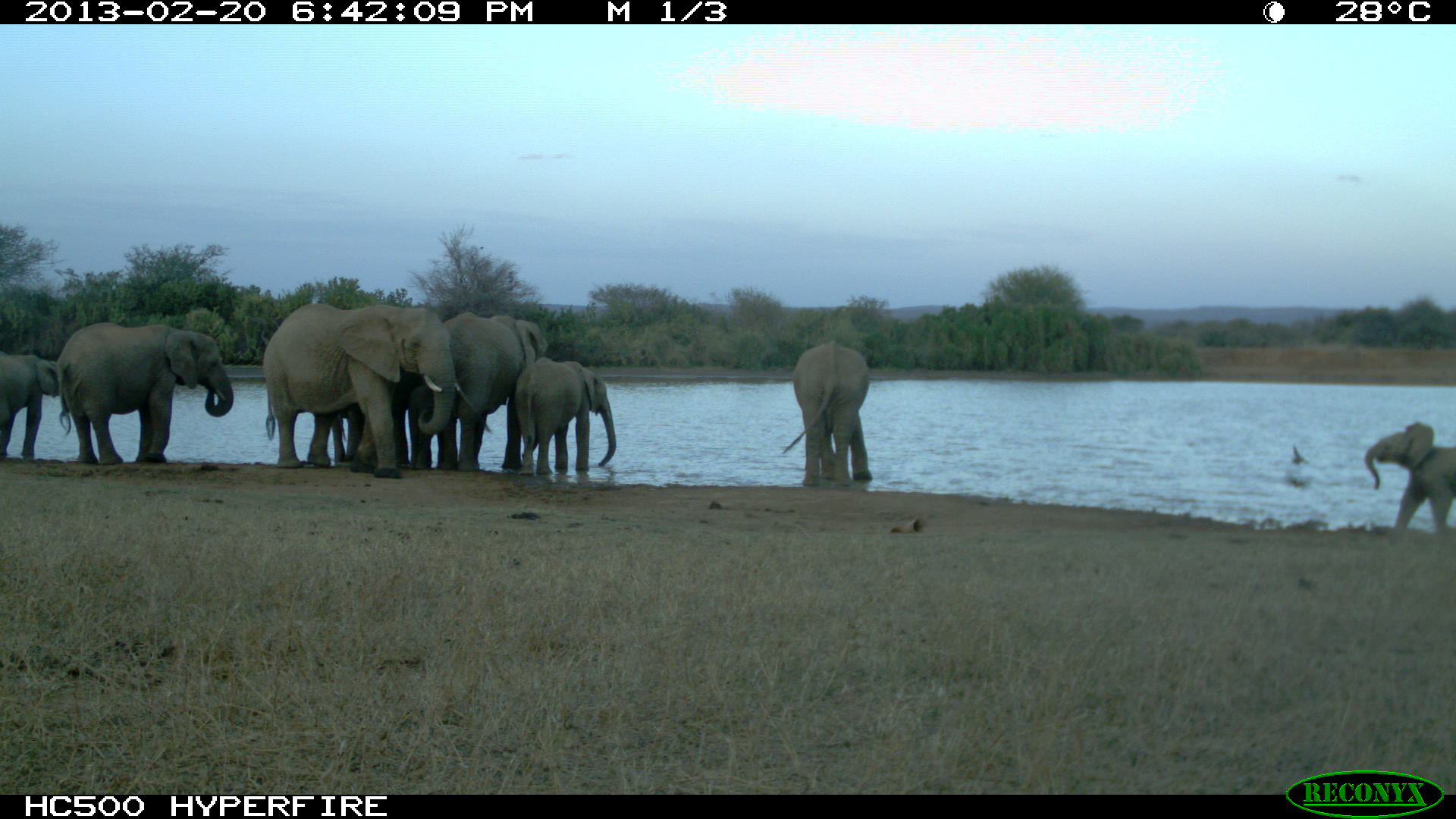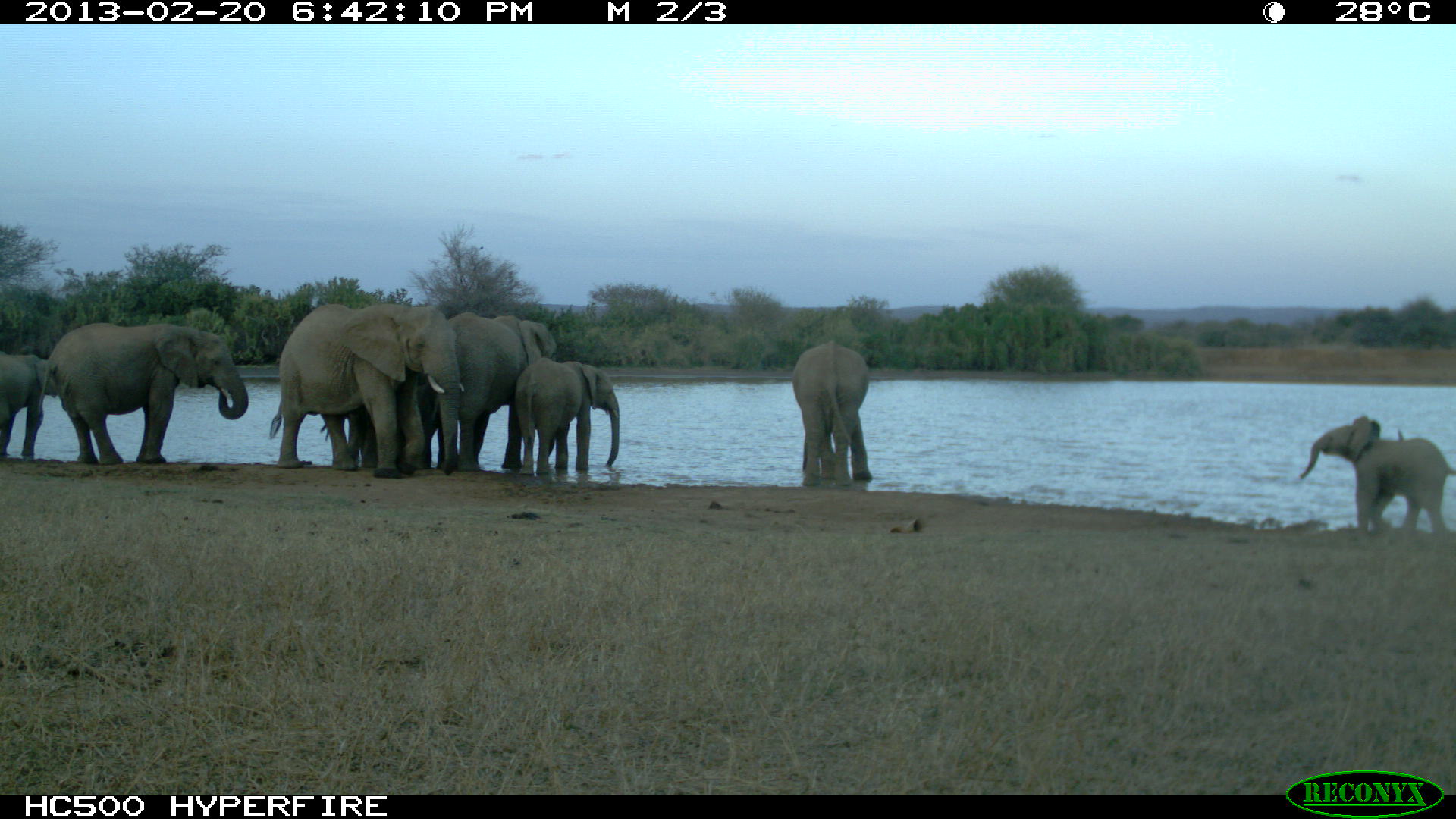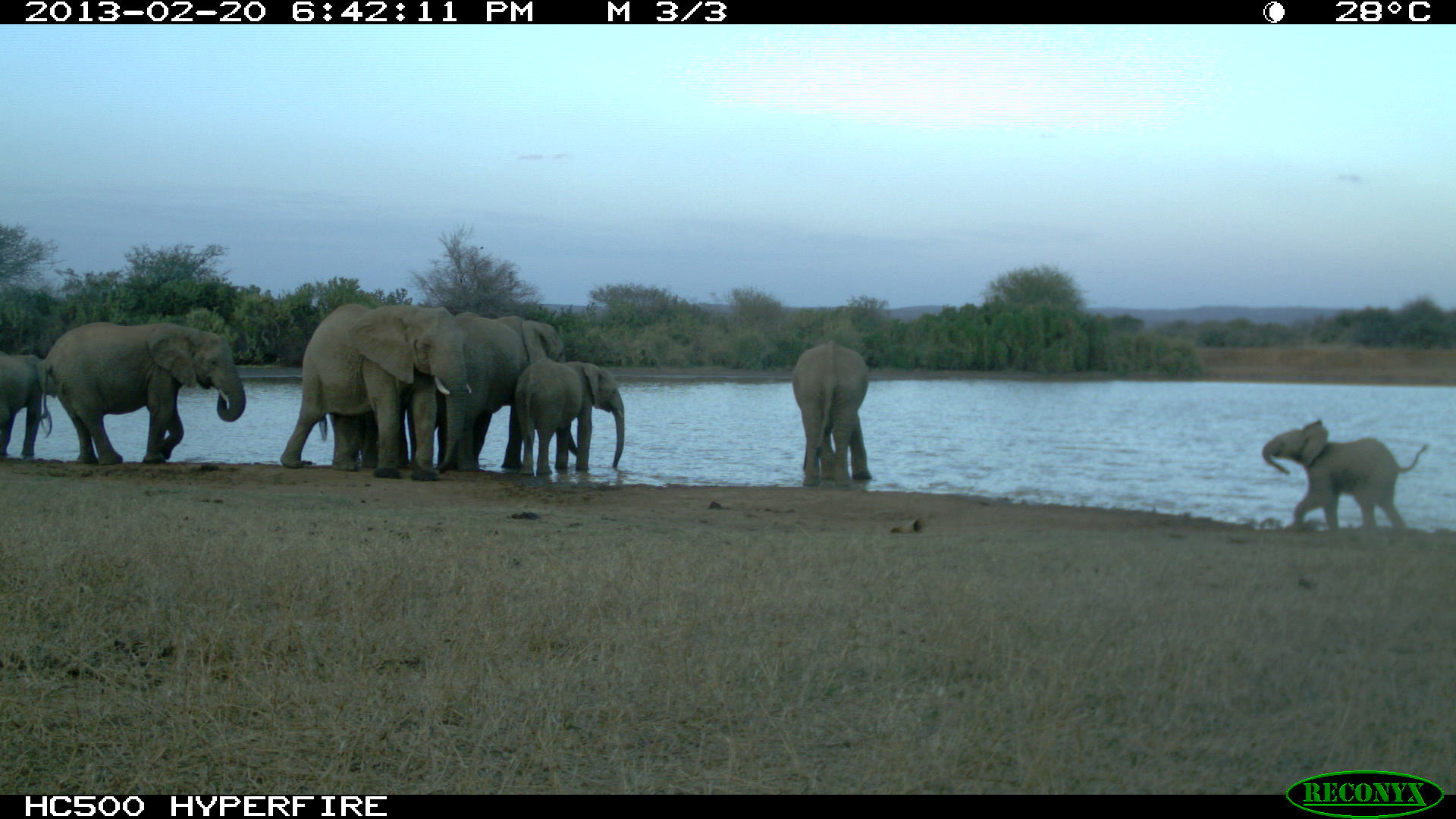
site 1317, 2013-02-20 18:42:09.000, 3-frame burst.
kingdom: Animalia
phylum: Chordata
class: Mammalia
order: Proboscidea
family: Elephantidae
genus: Loxodonta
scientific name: Loxodonta africana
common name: african bush elephant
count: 8